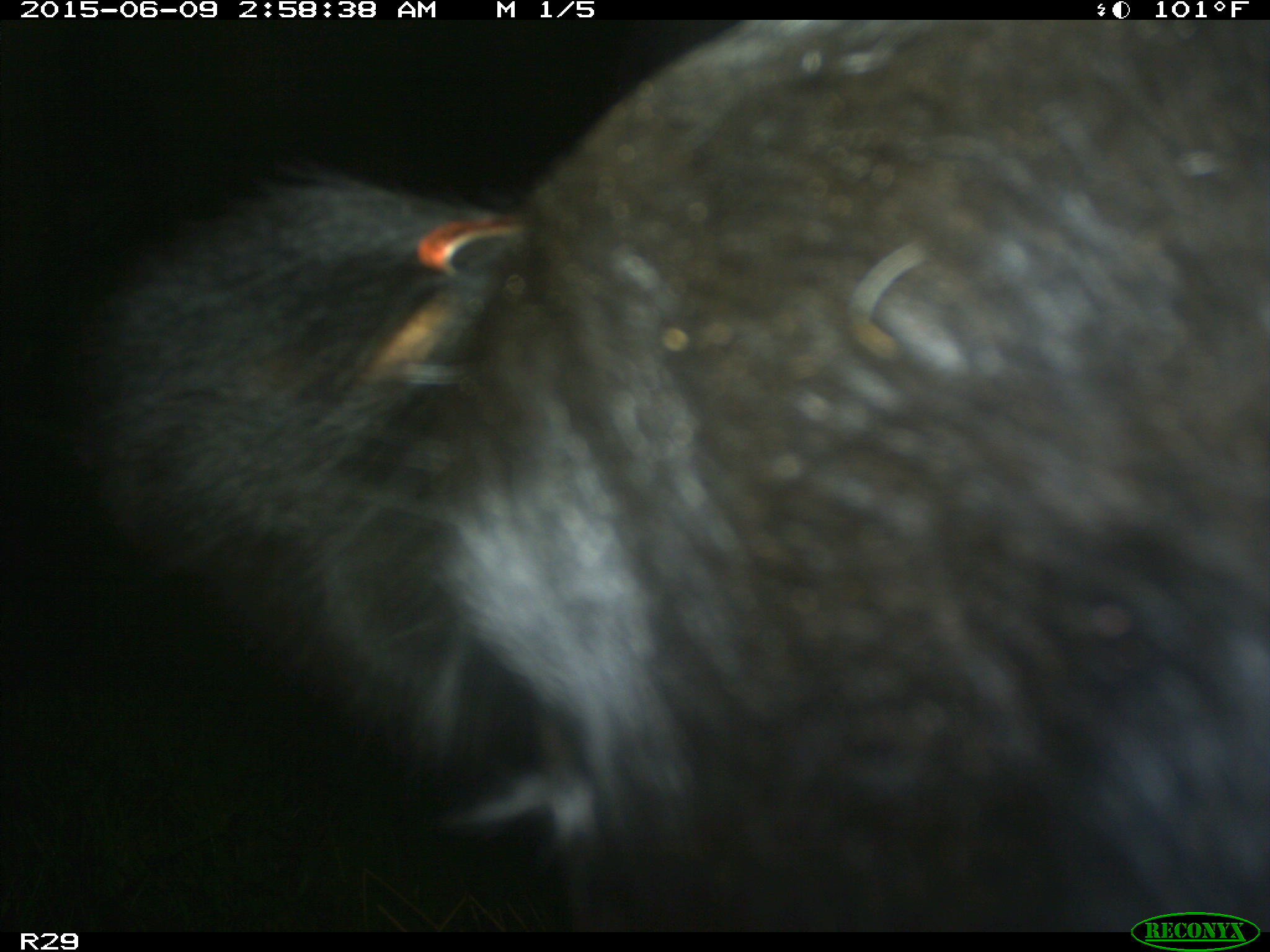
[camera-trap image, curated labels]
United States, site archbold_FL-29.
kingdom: Animalia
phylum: Chordata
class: Mammalia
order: Artiodactyla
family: Bovidae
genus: Bos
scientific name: Bos taurus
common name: domestic cow